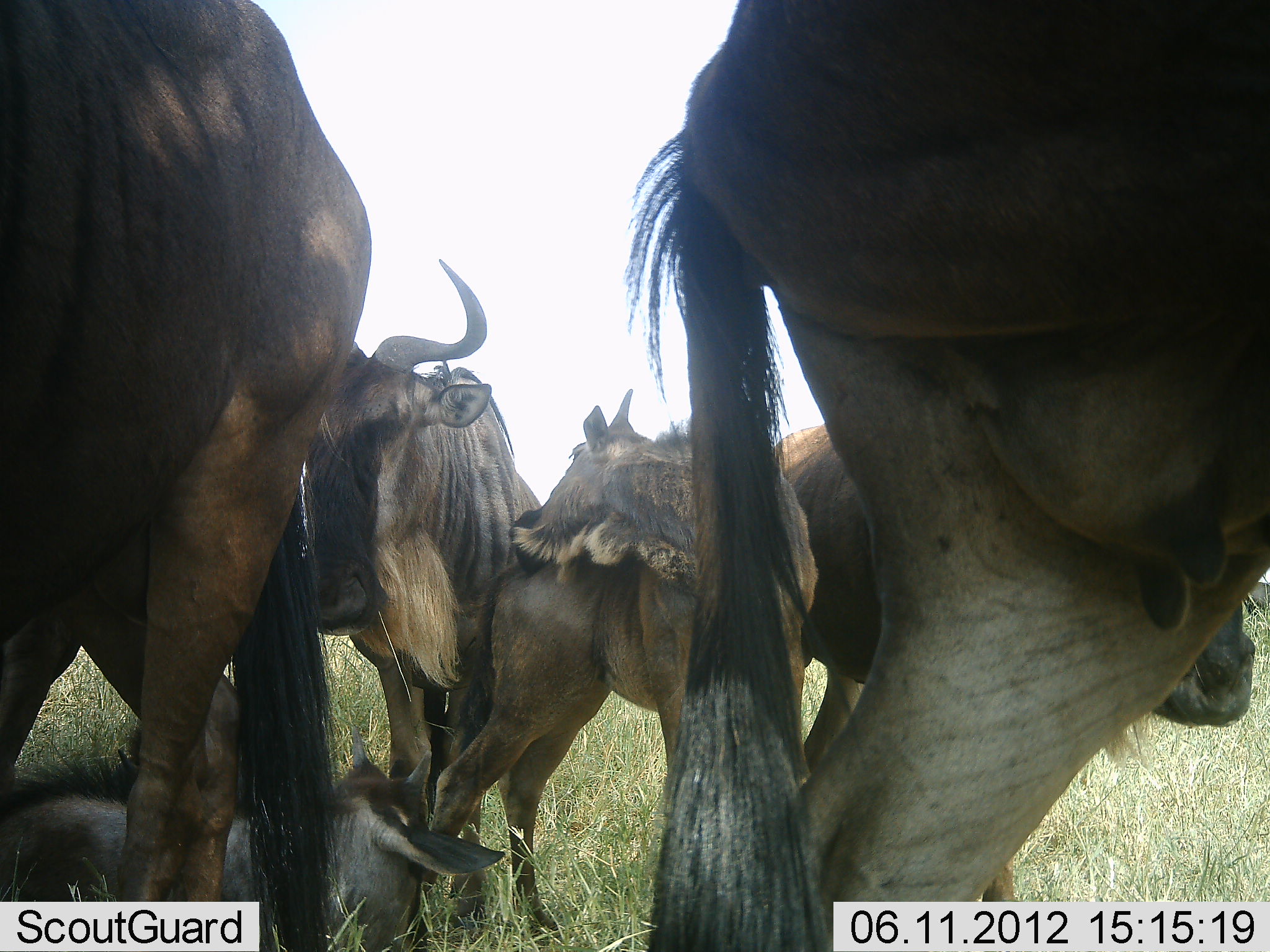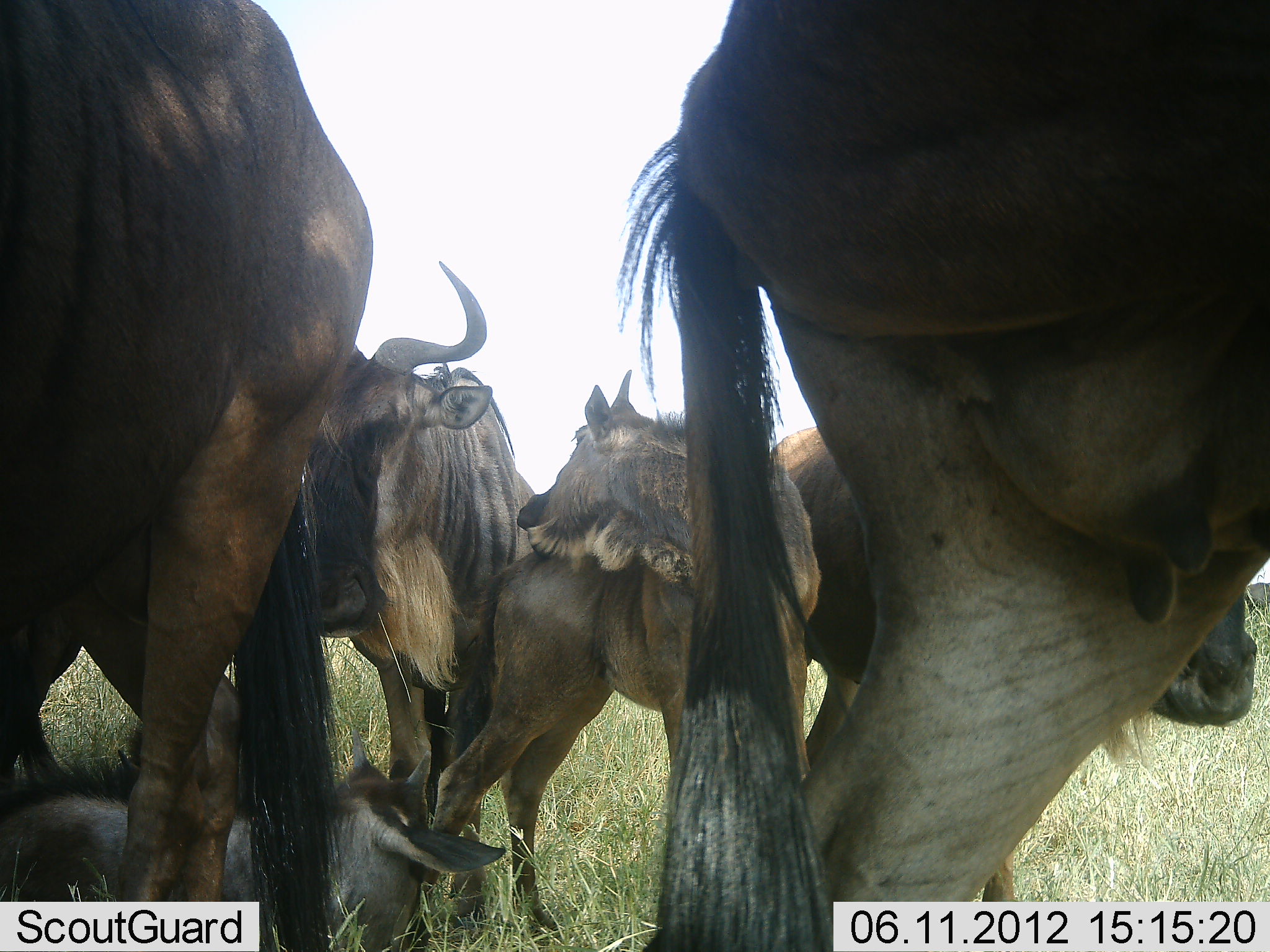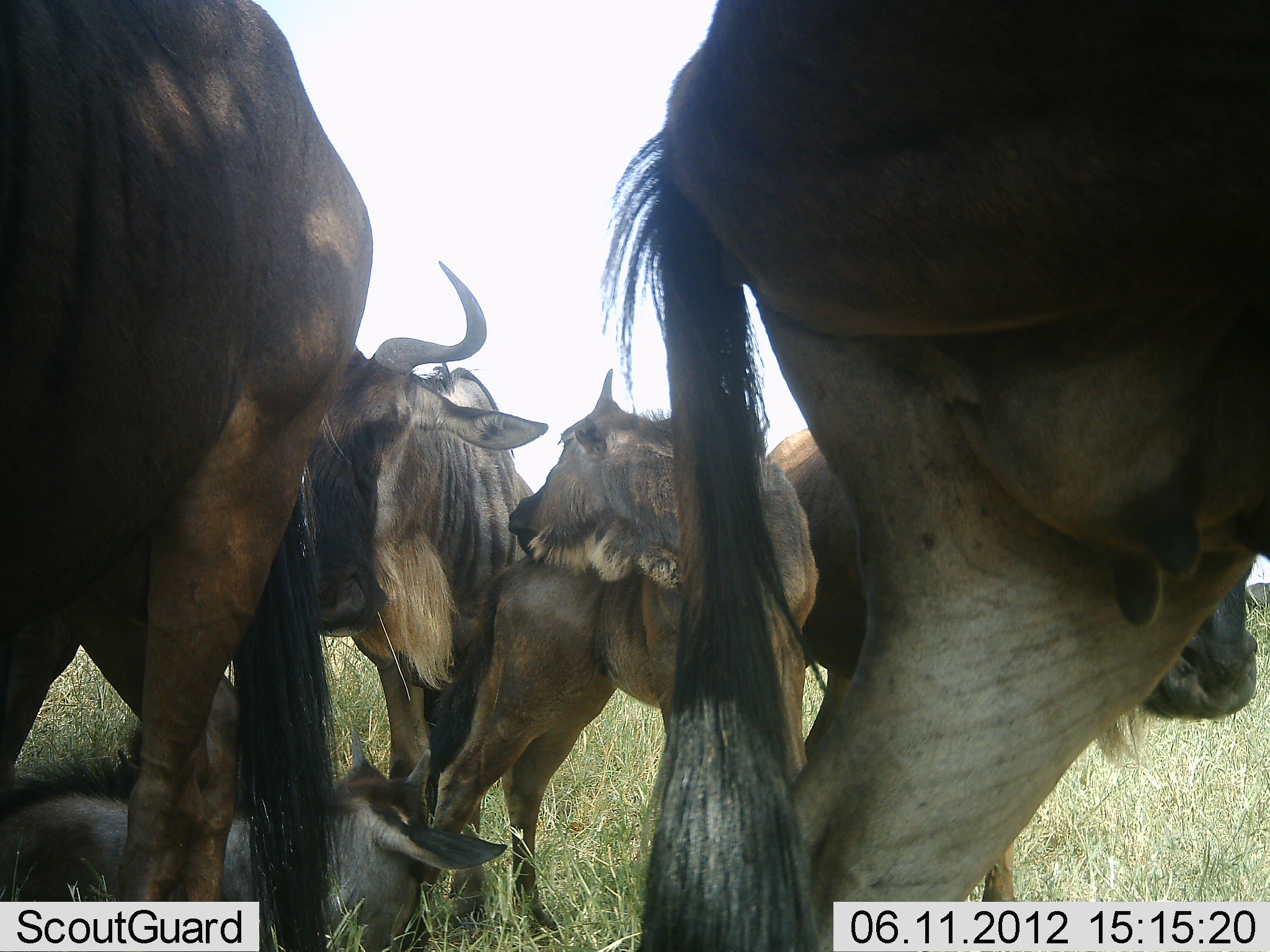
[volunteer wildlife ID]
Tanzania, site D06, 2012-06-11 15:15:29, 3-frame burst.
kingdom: Animalia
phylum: Chordata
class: Mammalia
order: Artiodactyla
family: Bovidae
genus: Connochaetes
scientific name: Connochaetes taurinus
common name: blue wildebeest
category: wildebeest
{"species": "wildebeest (blue wildebeest) (Connochaetes taurinus)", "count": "6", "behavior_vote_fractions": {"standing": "90%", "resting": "80%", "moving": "10%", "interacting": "20%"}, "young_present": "60%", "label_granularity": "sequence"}